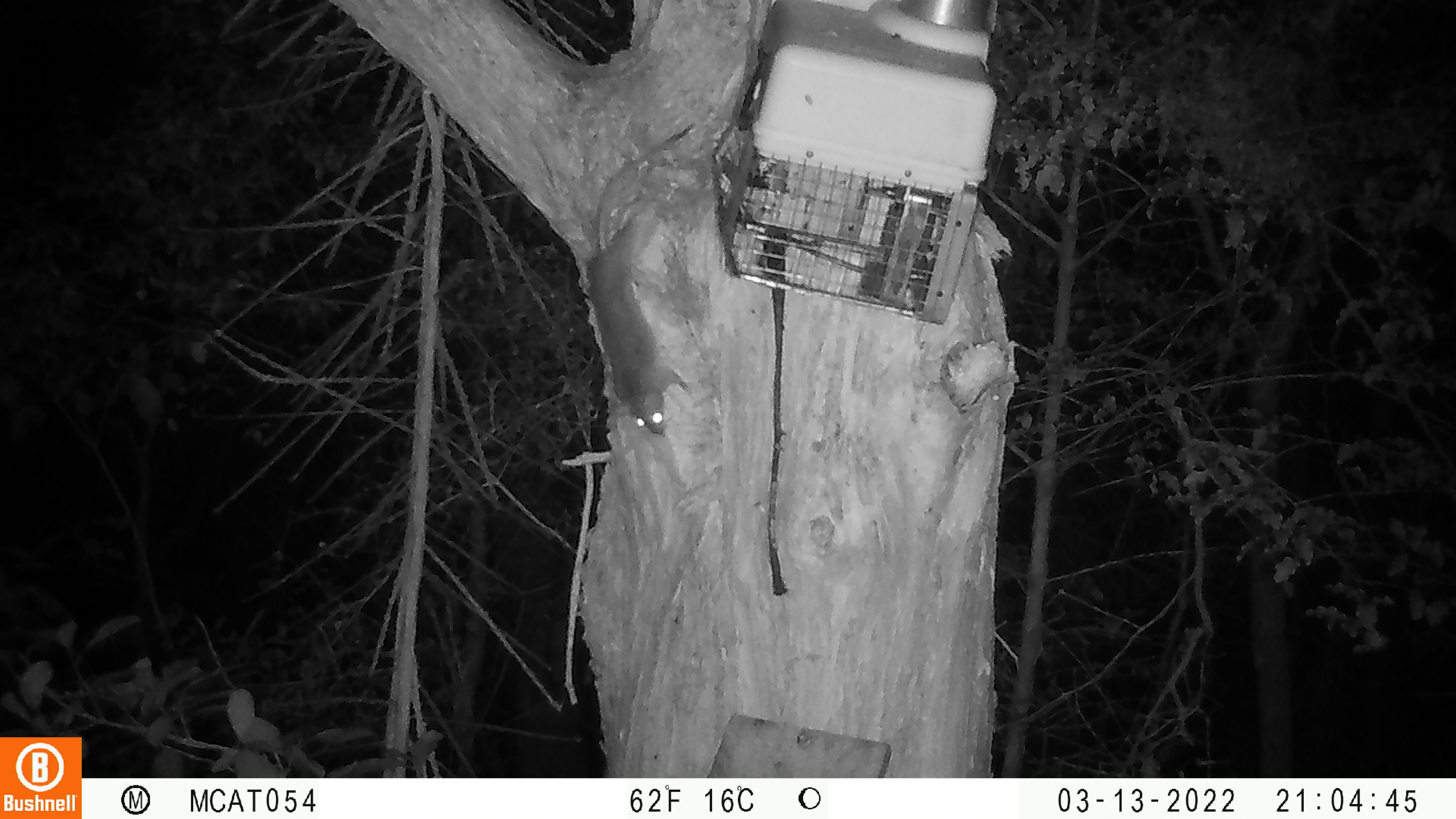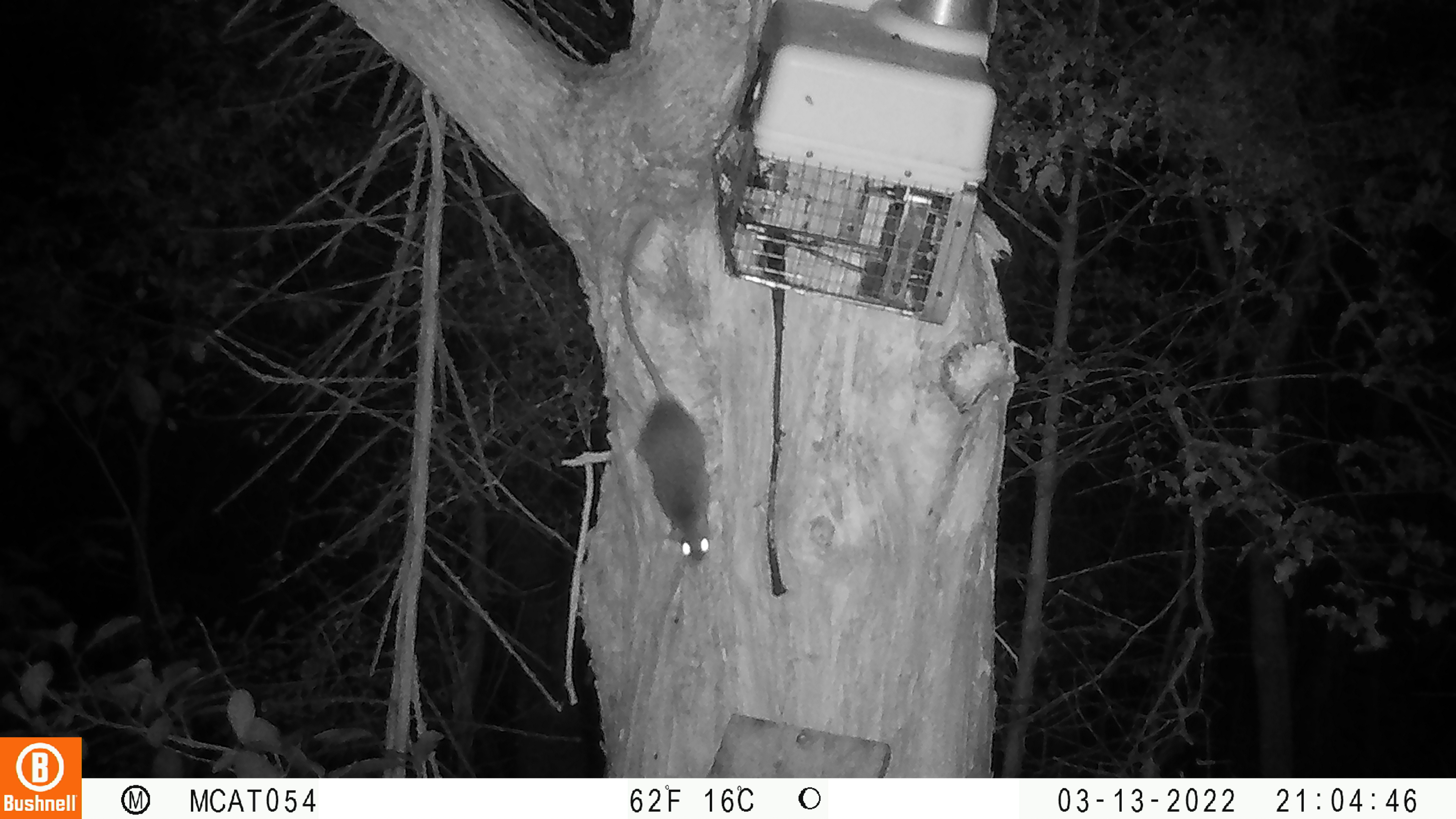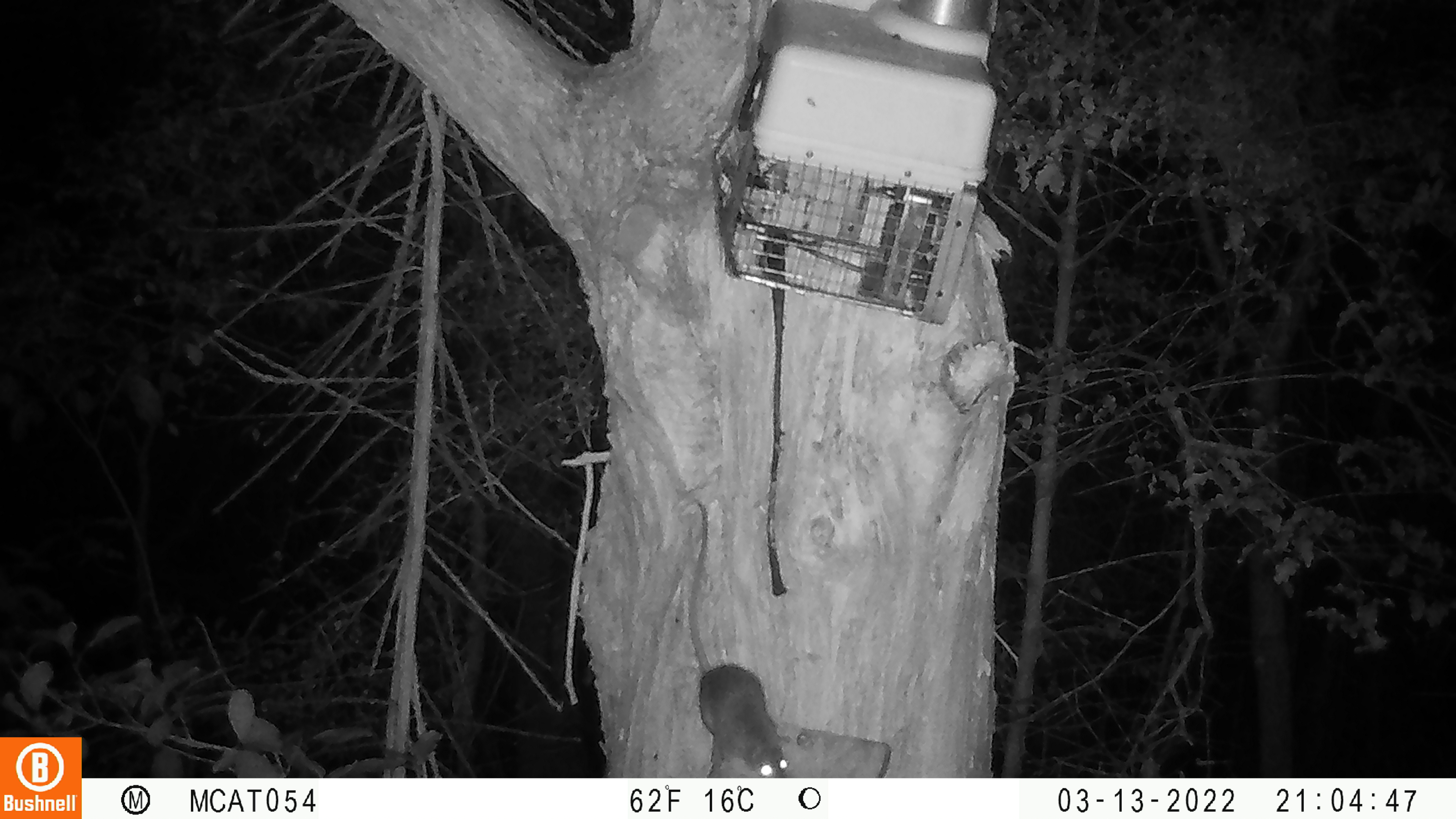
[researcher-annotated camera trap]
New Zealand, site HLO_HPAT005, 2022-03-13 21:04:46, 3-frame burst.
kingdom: Animalia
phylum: Chordata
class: Mammalia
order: Rodentia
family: Muridae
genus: Rattus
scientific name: Rattus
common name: rat